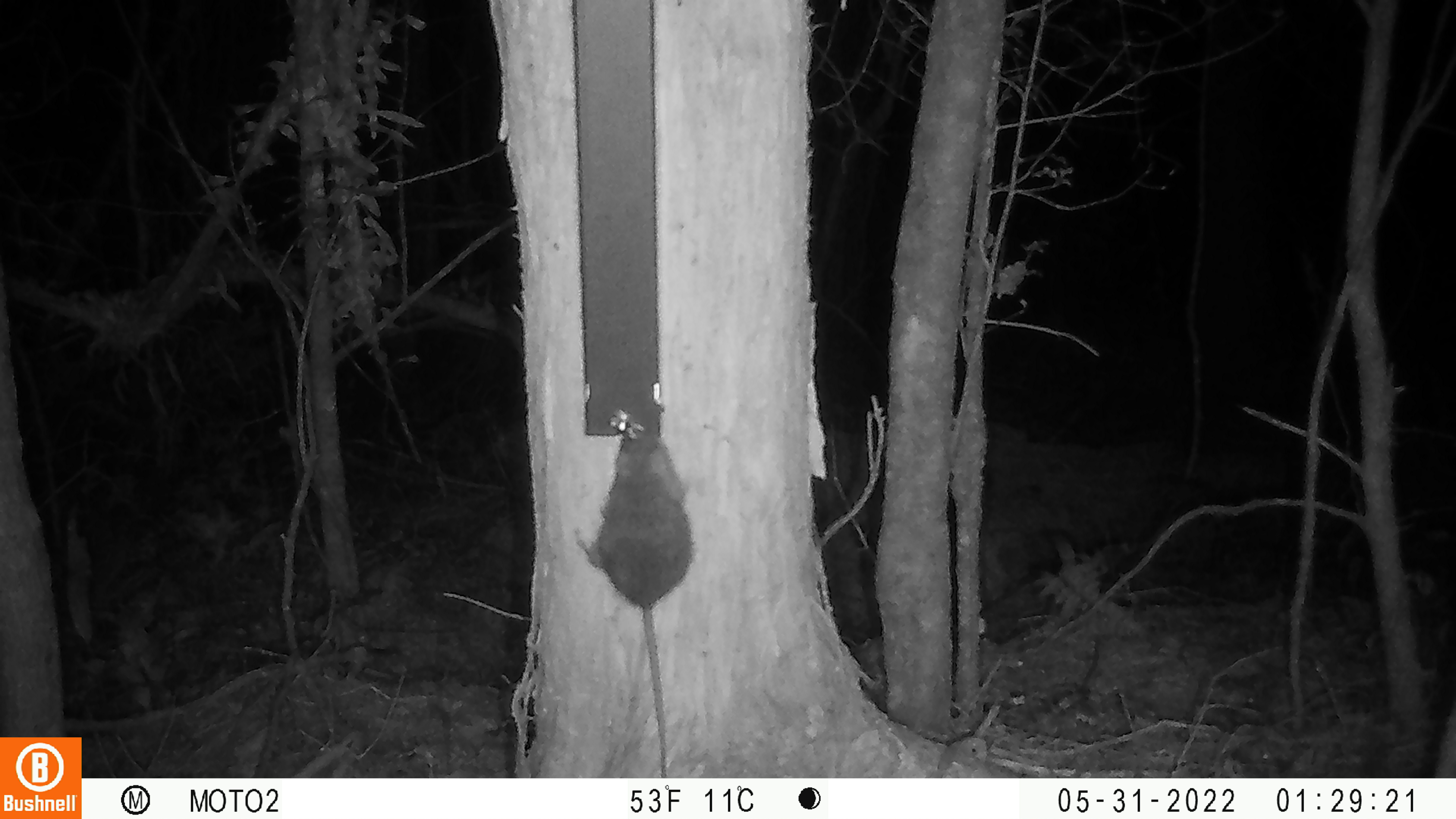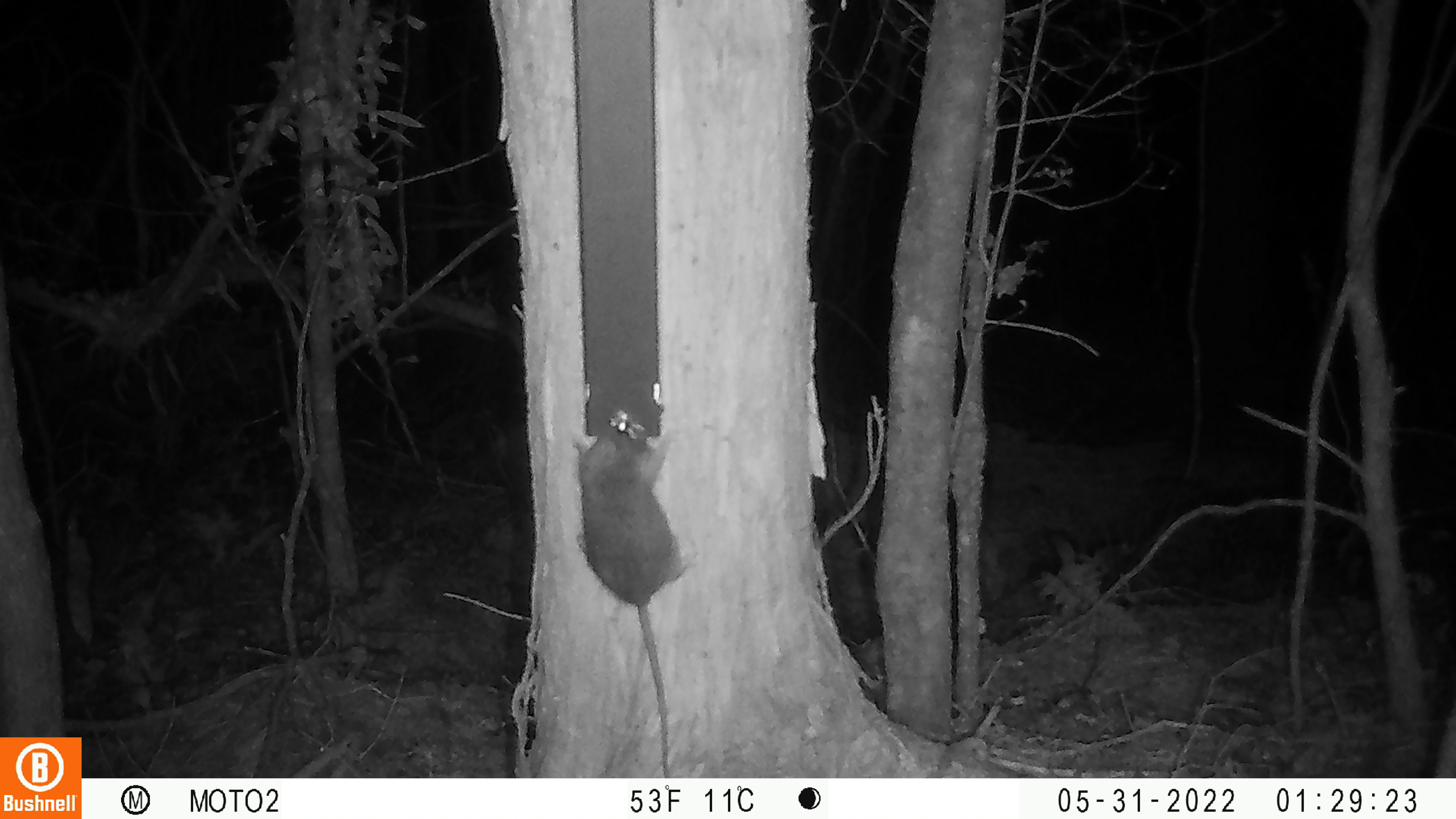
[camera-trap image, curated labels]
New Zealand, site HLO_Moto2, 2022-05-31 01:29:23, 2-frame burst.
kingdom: Animalia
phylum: Chordata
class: Mammalia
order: Rodentia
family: Muridae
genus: Rattus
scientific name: Rattus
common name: rat